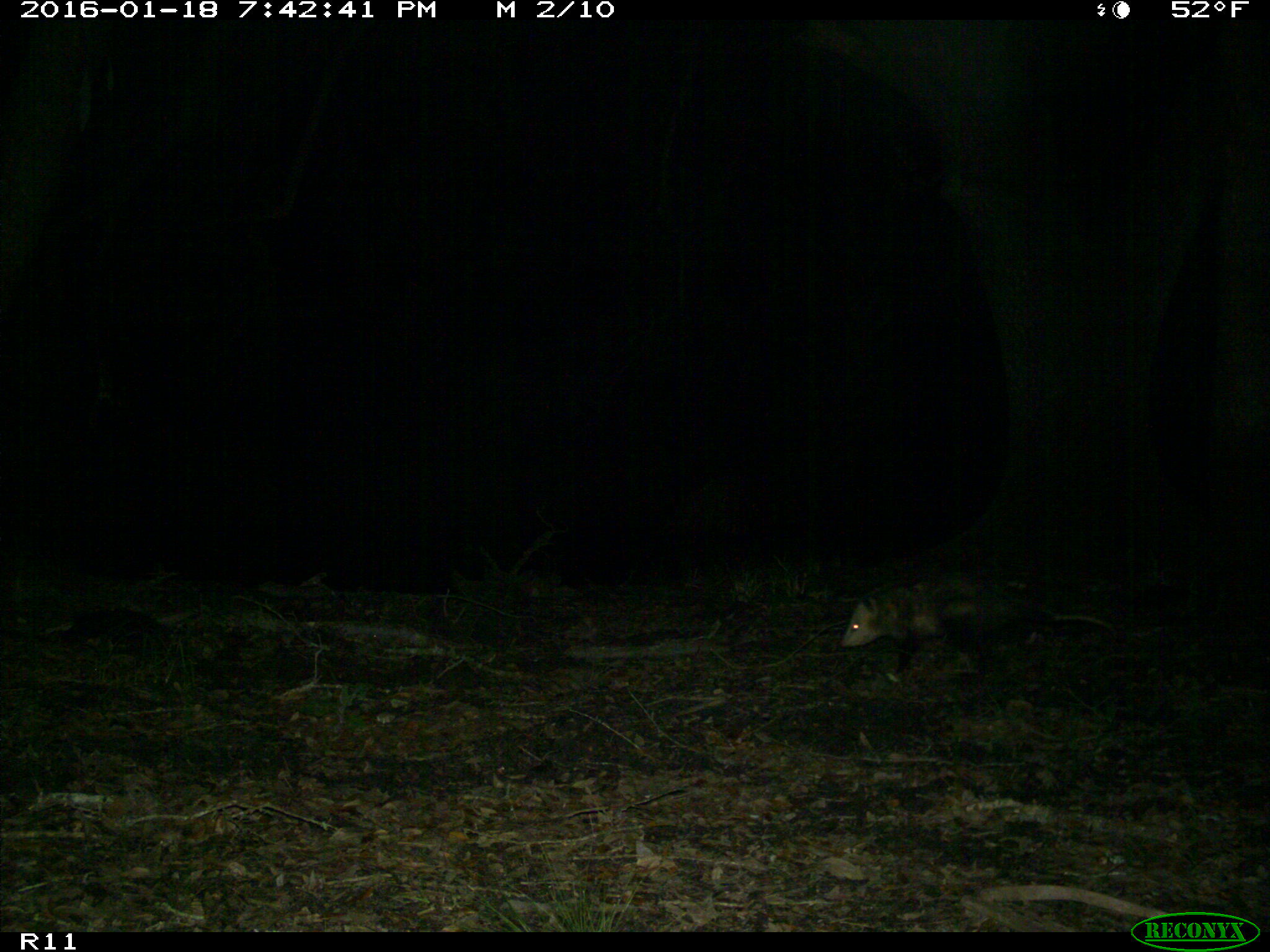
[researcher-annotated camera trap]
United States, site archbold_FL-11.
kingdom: Animalia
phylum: Chordata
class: Mammalia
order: Didelphimorphia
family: Didelphidae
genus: Didelphis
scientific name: Didelphis virginiana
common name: virginia opossum